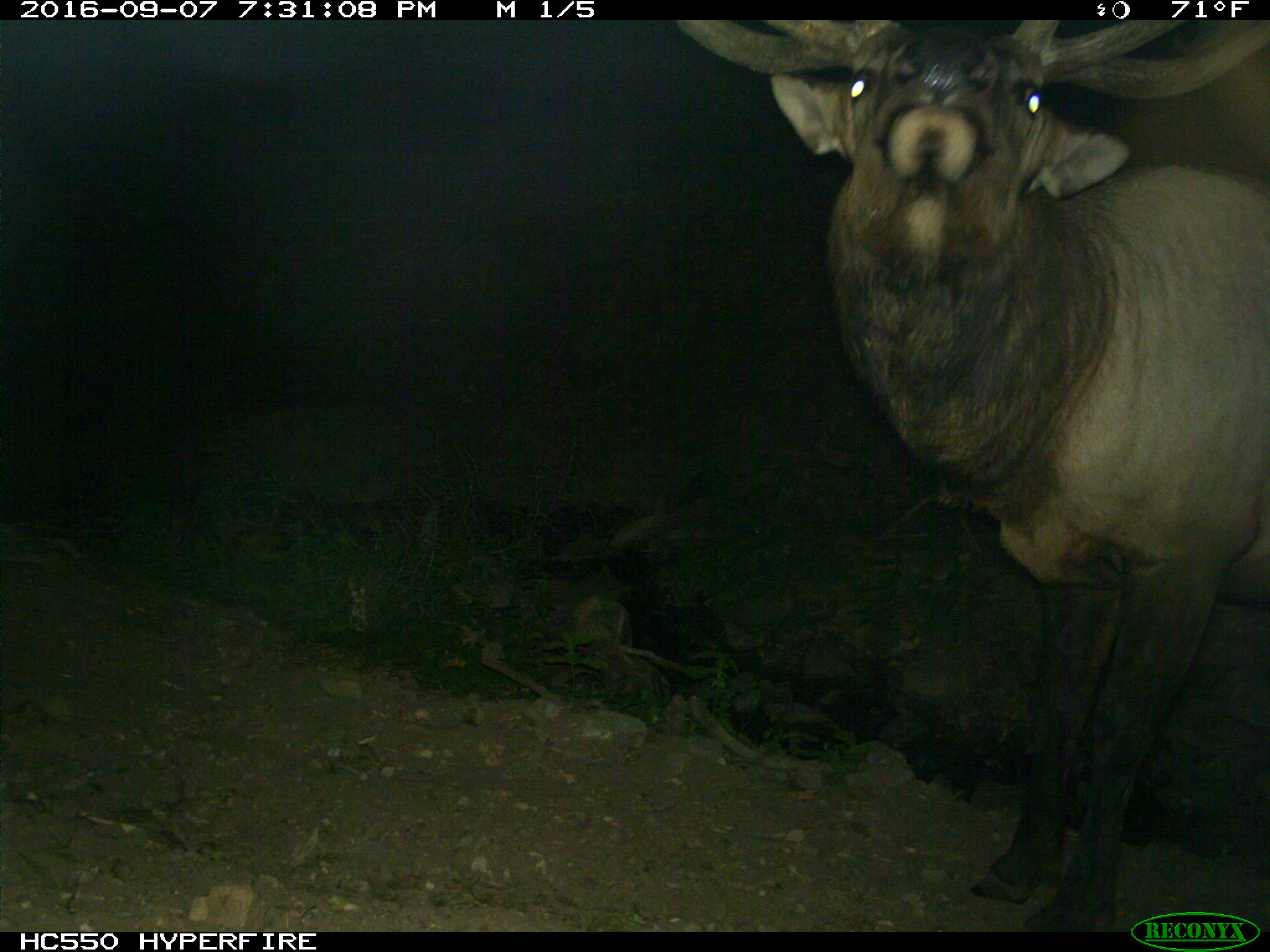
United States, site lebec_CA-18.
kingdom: Animalia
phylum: Chordata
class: Mammalia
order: Artiodactyla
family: Cervidae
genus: Cervus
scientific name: Cervus canadensis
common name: elk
Cervus canadensis (elk).